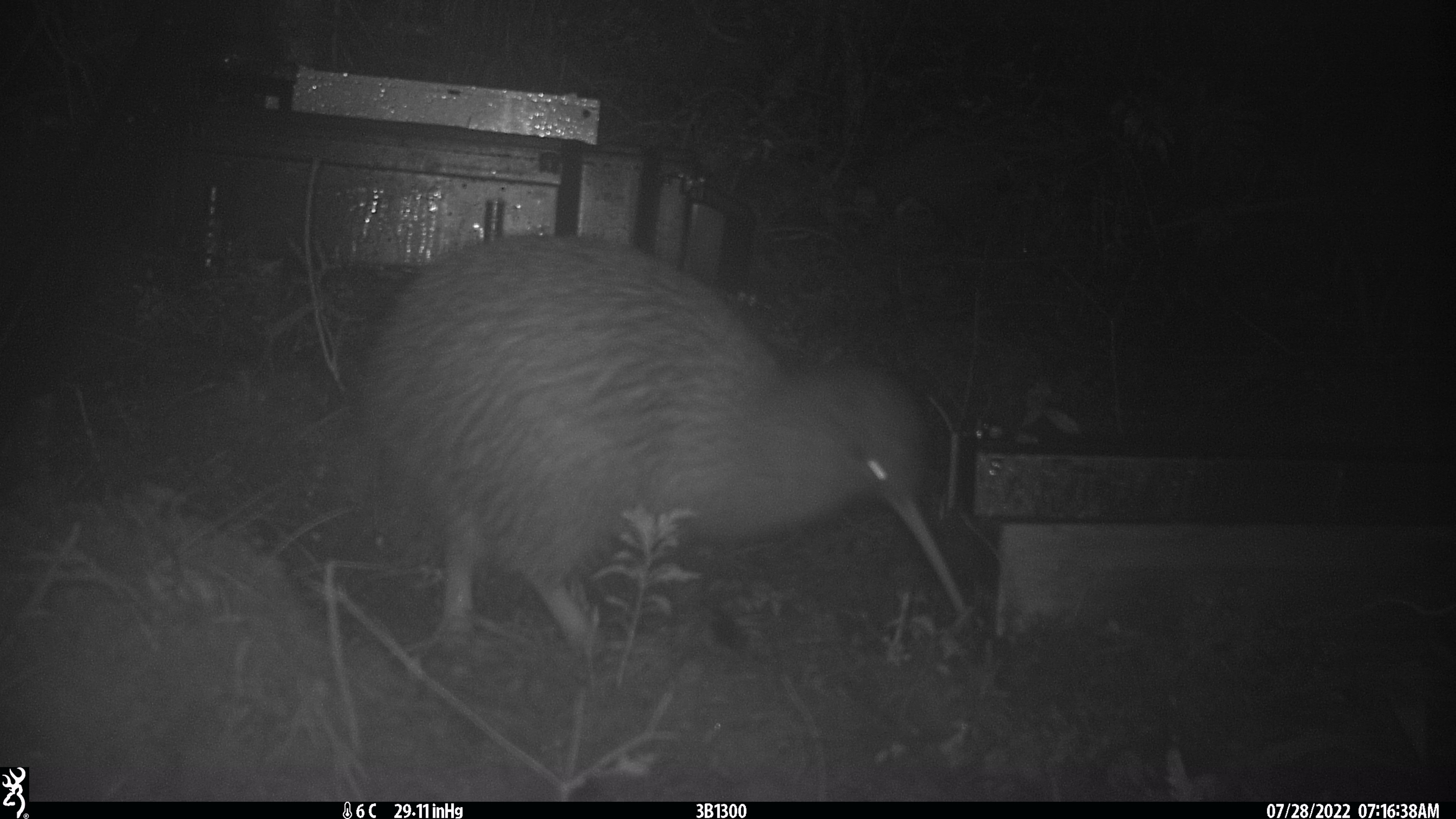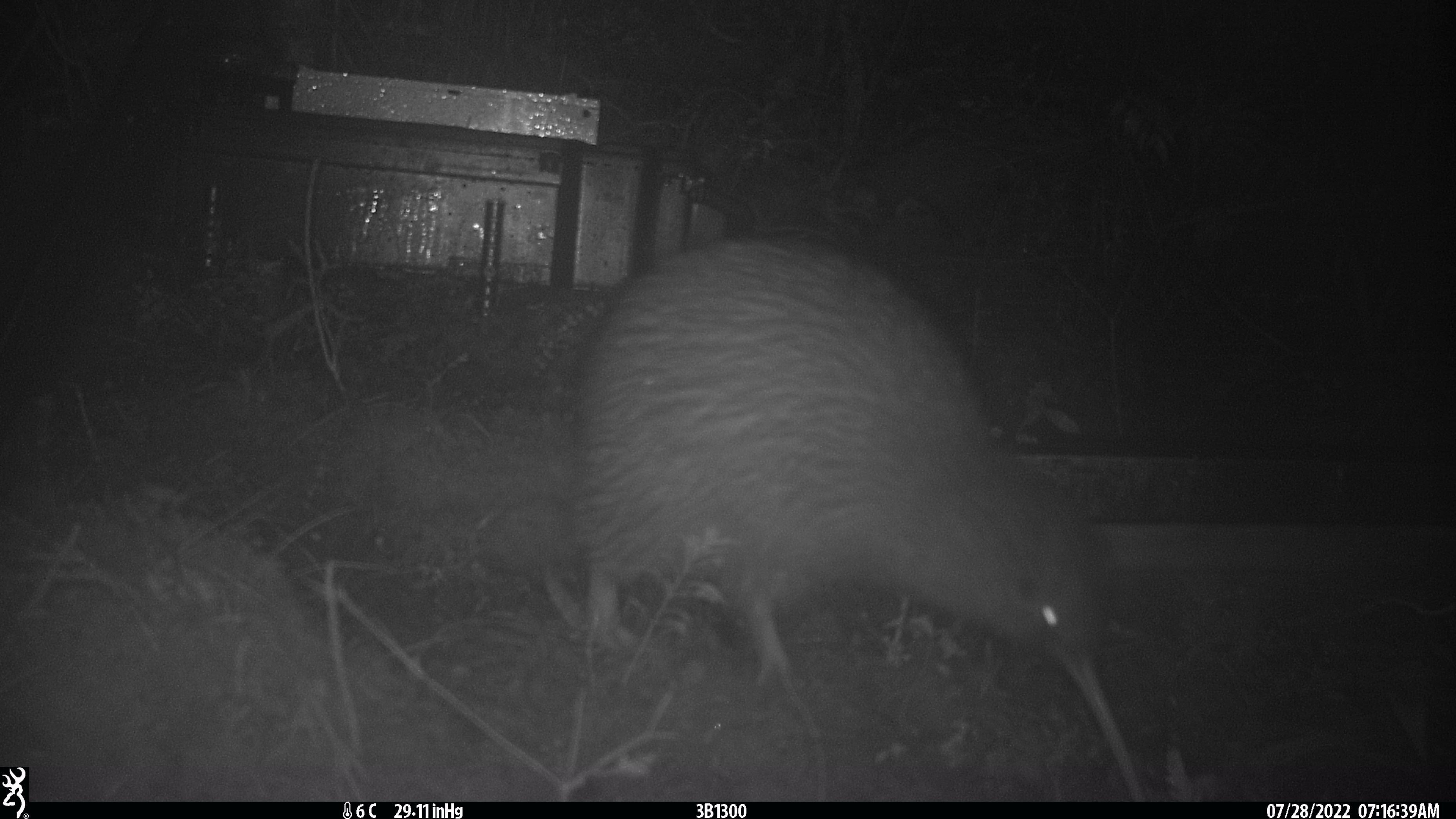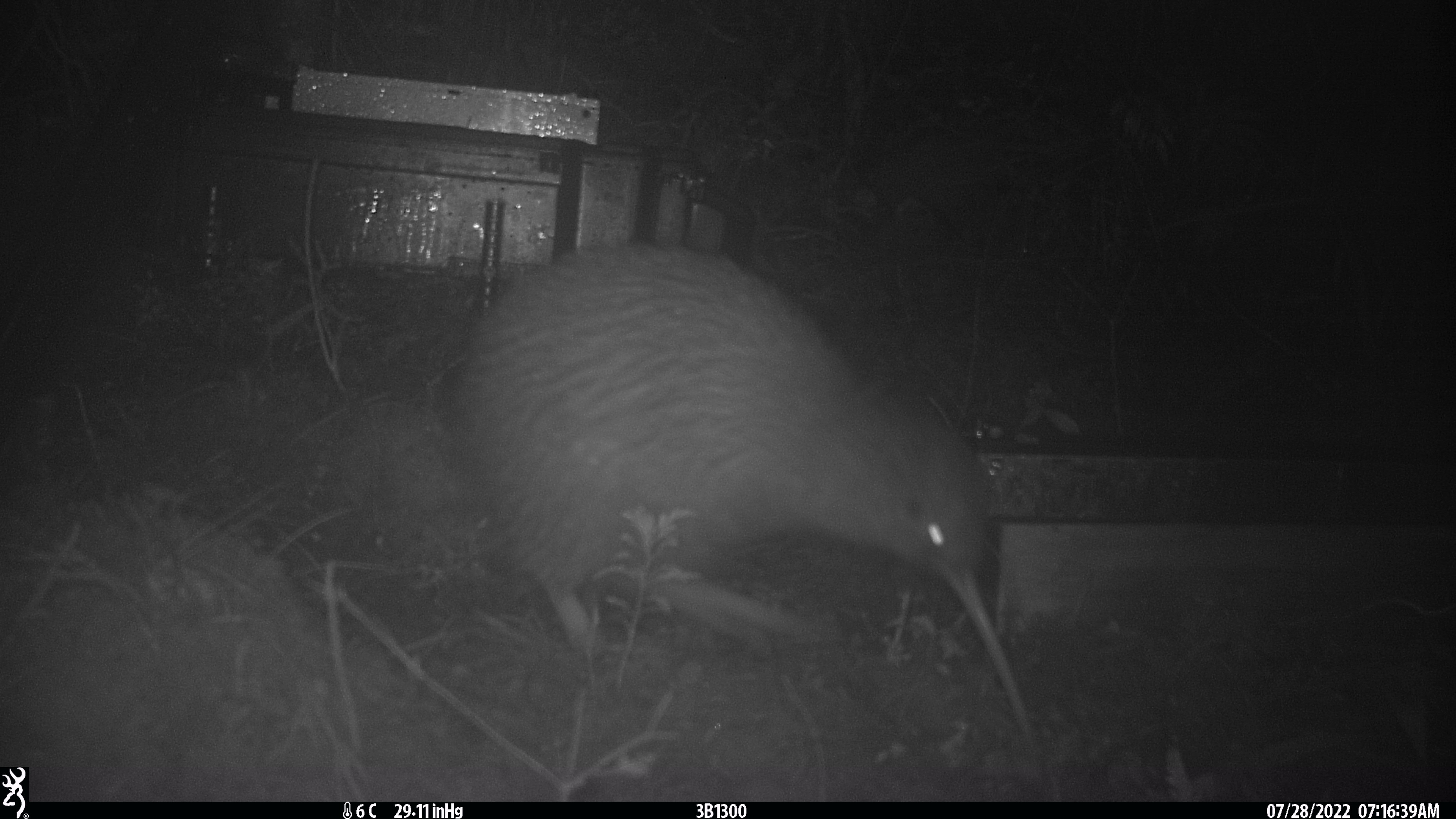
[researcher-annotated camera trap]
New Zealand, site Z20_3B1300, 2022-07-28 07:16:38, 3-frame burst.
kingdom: Animalia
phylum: Chordata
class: Aves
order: Apterygiformes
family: Apterygidae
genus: Apteryx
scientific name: Apteryx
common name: kiwi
Kiwi (Apteryx).